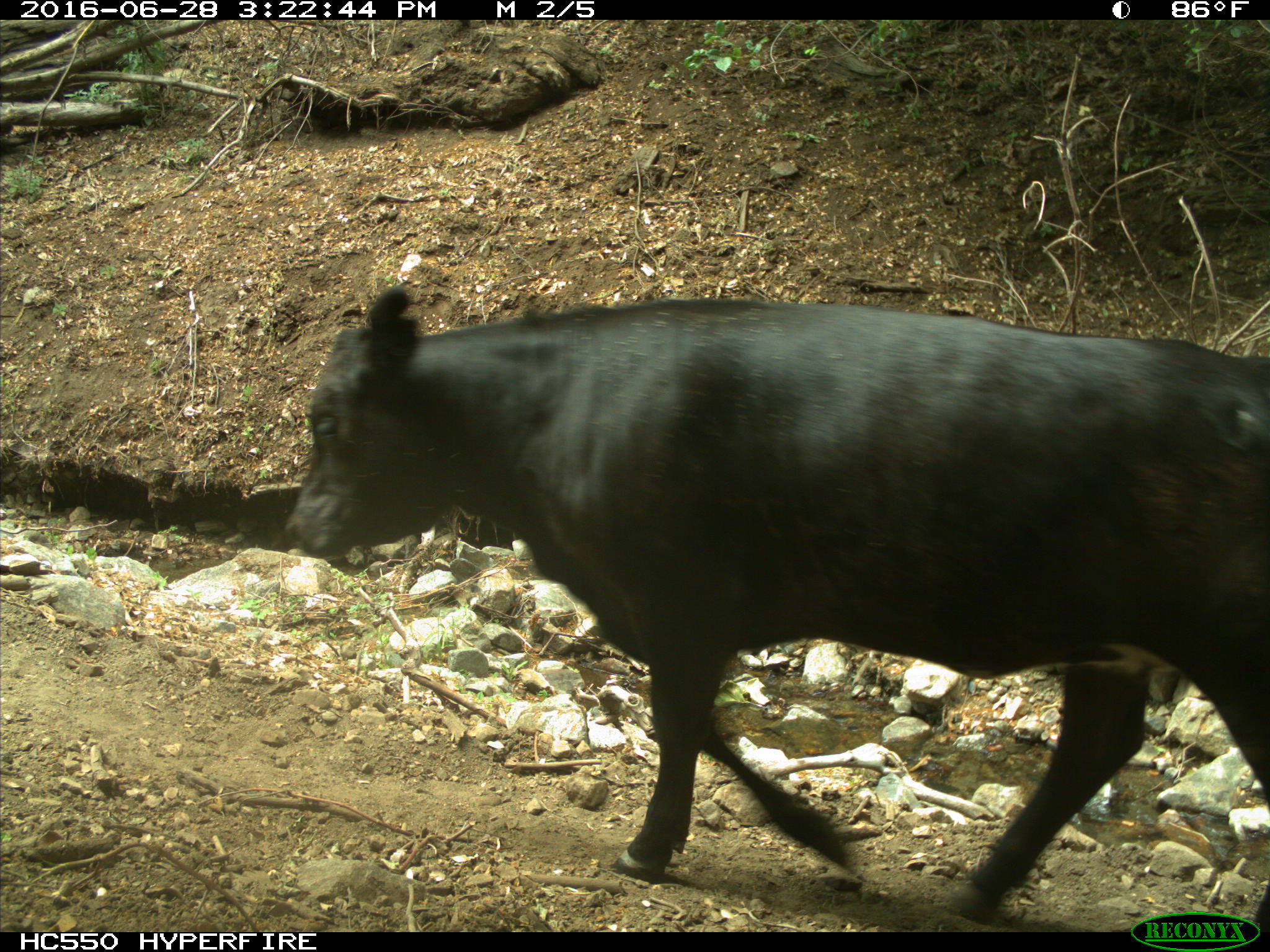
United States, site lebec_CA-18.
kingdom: Animalia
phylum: Chordata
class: Mammalia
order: Artiodactyla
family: Bovidae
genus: Bos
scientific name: Bos taurus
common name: domestic cow